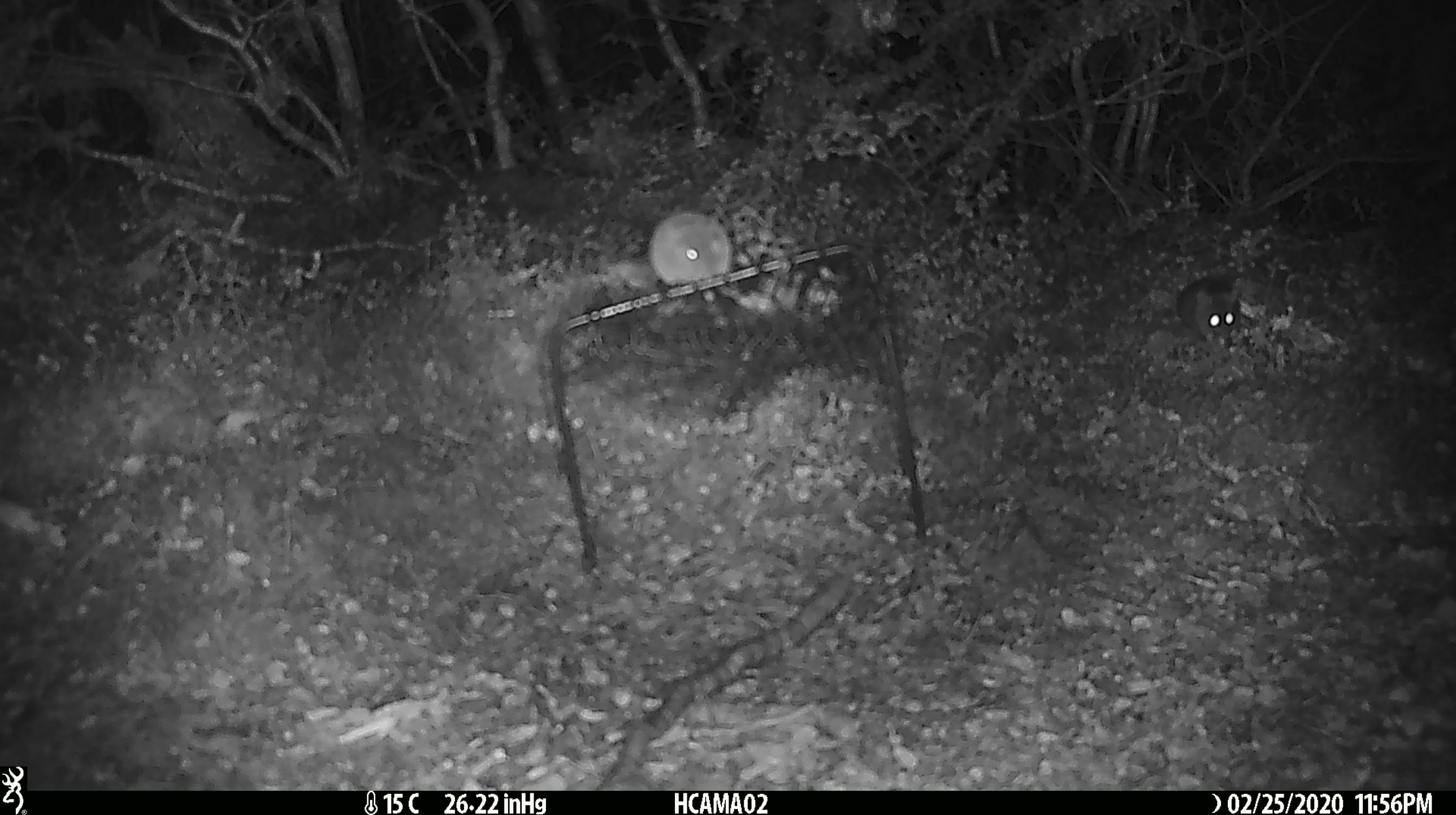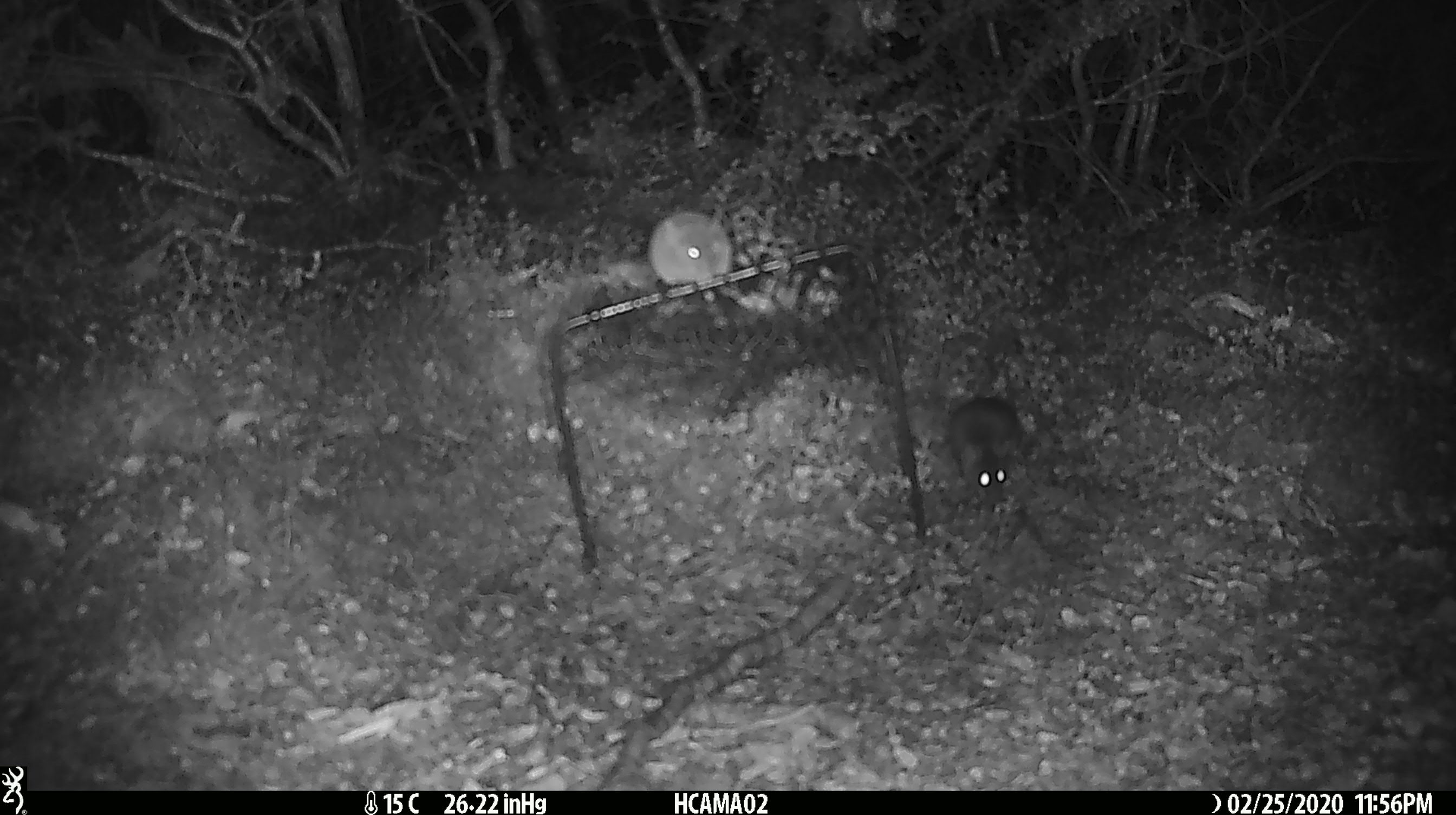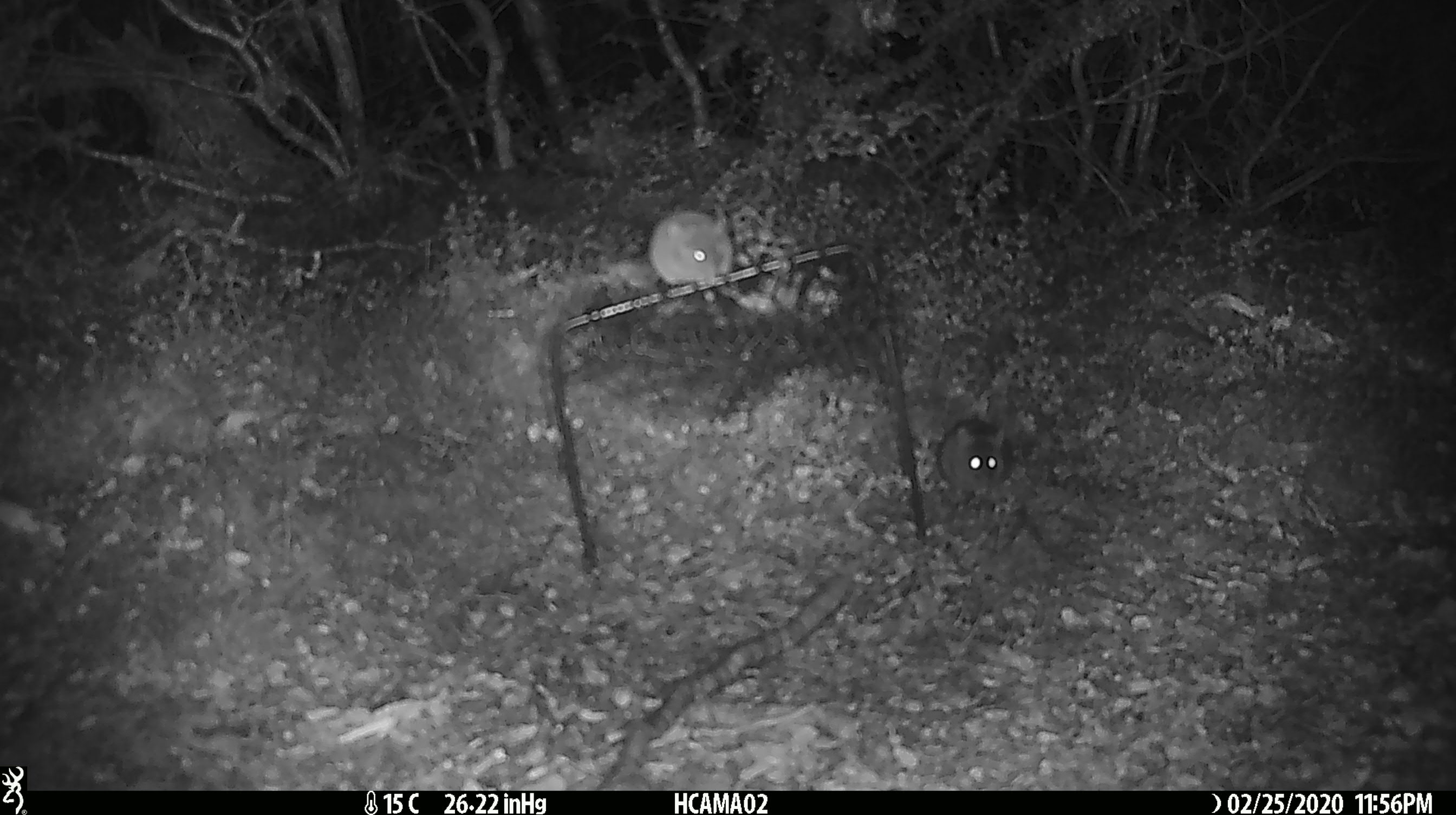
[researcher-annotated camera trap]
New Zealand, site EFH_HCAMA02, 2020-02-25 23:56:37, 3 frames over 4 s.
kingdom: Animalia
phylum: Chordata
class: Mammalia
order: Rodentia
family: Muridae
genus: Mus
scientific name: Mus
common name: mouse